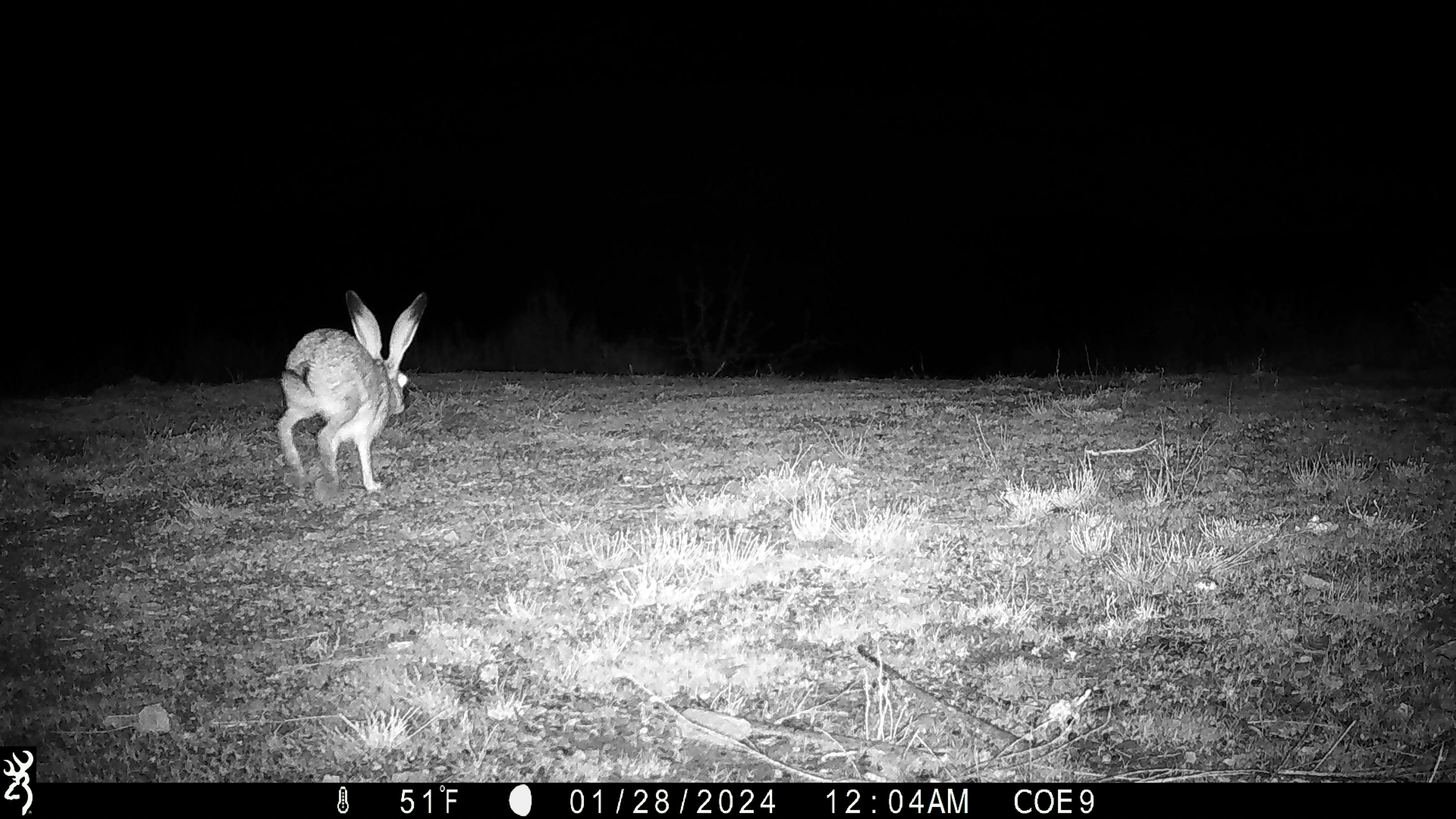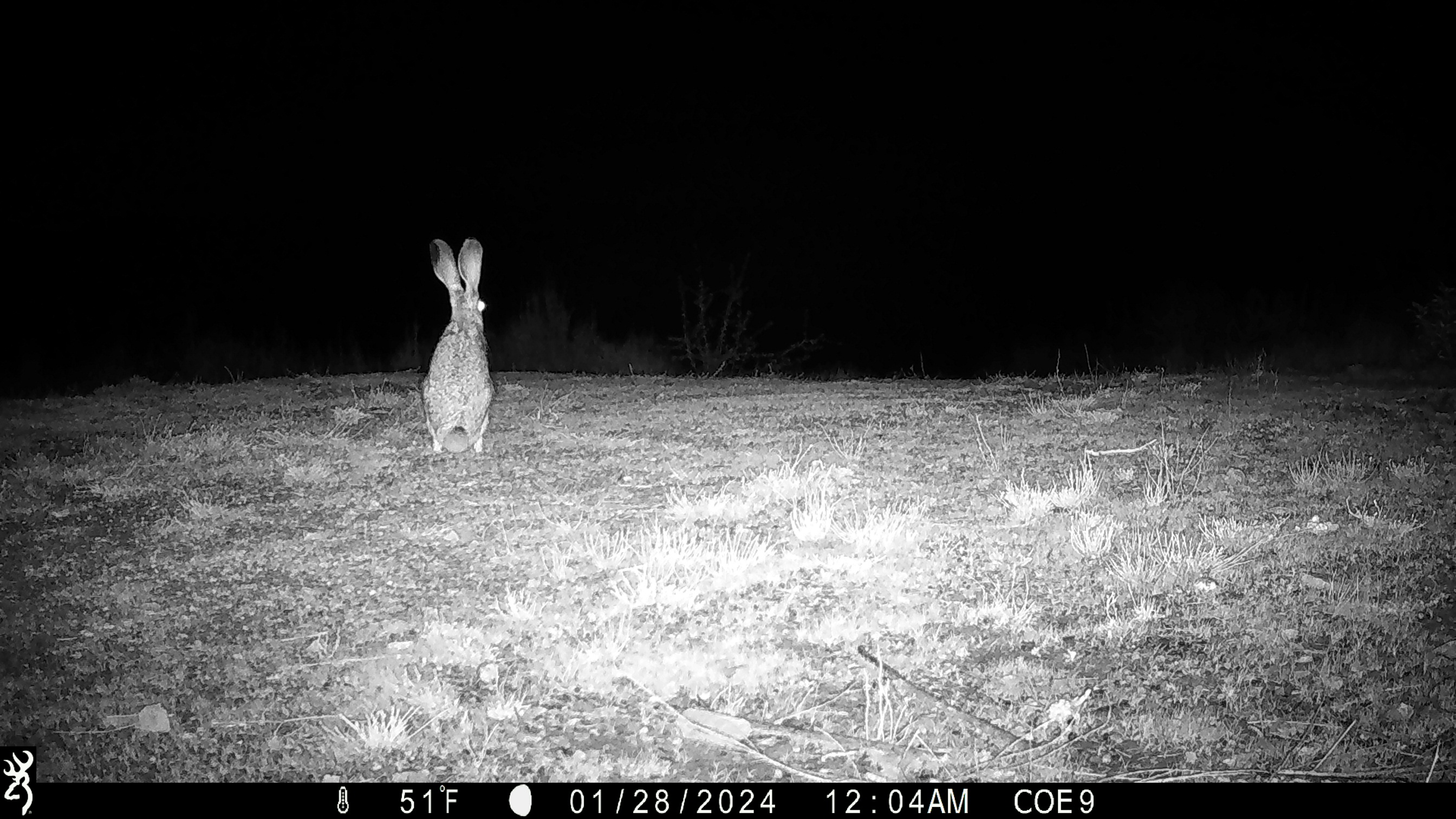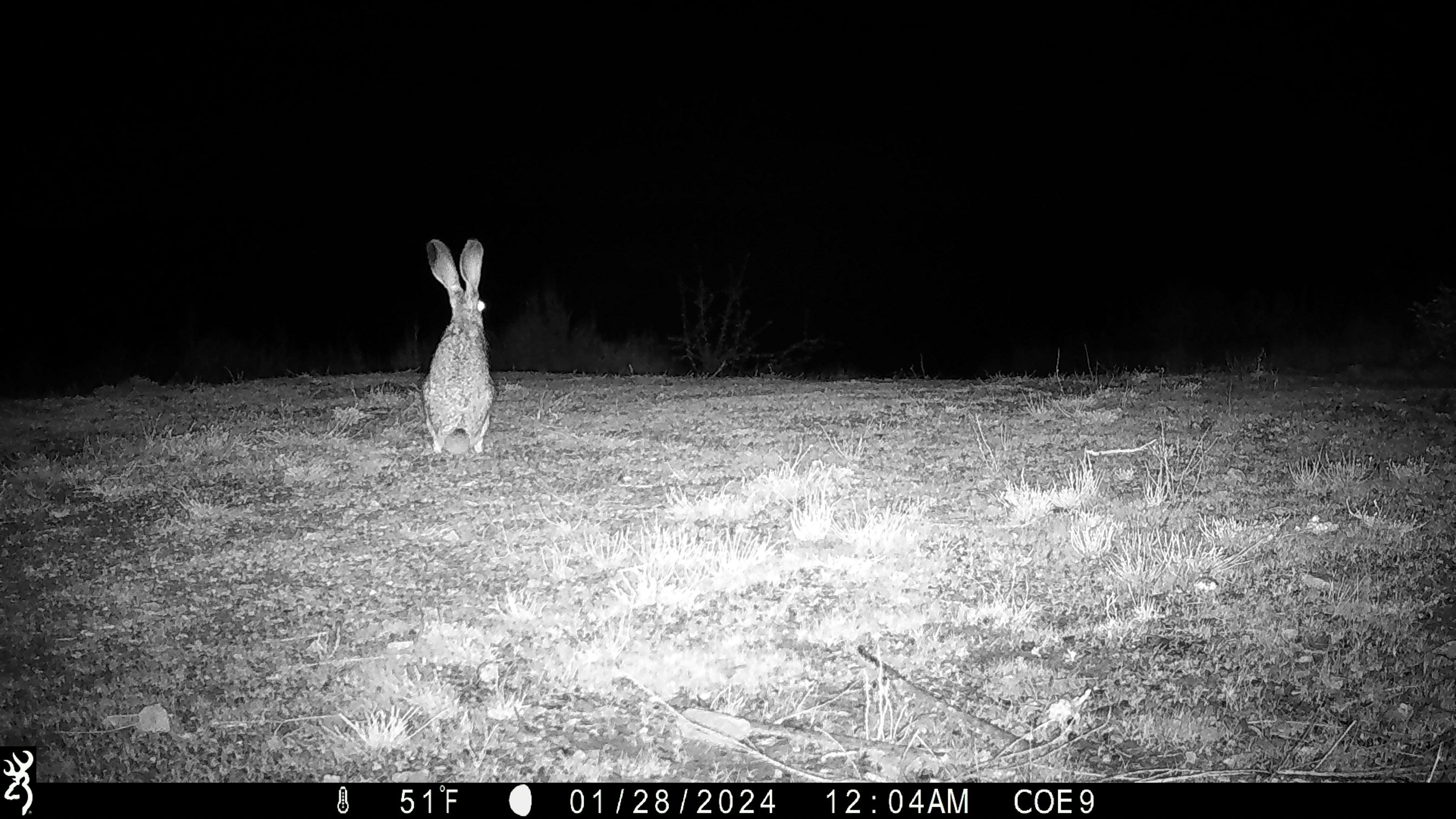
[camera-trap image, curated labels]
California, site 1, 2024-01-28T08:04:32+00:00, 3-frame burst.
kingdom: Animalia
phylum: Chordata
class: Mammalia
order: Lagomorpha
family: Leporidae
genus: Lepus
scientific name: Lepus californicus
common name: black-tailed jackrabbit